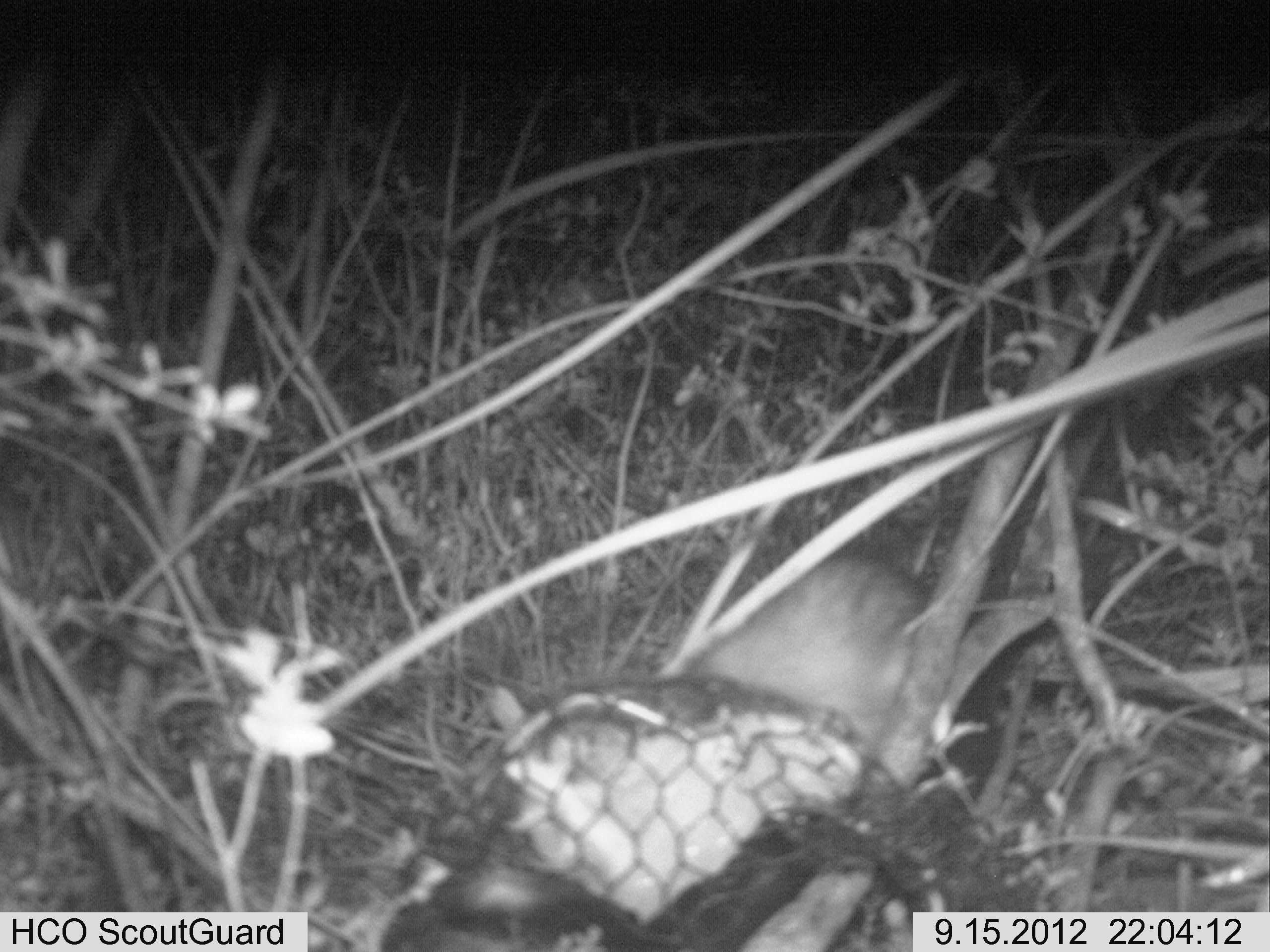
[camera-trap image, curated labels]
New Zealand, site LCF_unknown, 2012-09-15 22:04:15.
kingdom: Animalia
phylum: Chordata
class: Mammalia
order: Carnivora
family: Mustelidae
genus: Mustela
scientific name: Mustela furo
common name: ferret